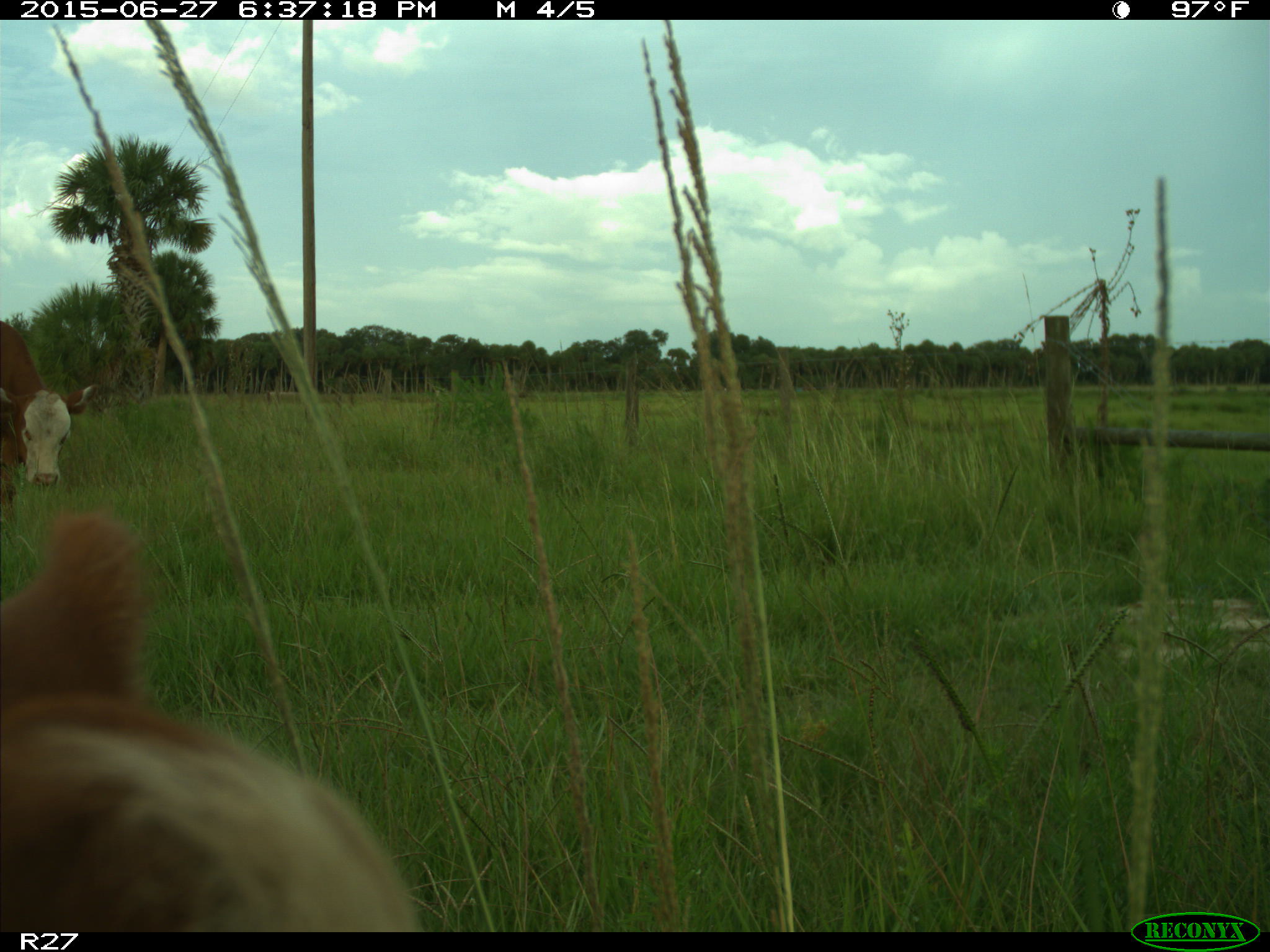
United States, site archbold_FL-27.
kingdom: Animalia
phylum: Chordata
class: Mammalia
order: Artiodactyla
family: Bovidae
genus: Bos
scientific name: Bos taurus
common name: domestic cow